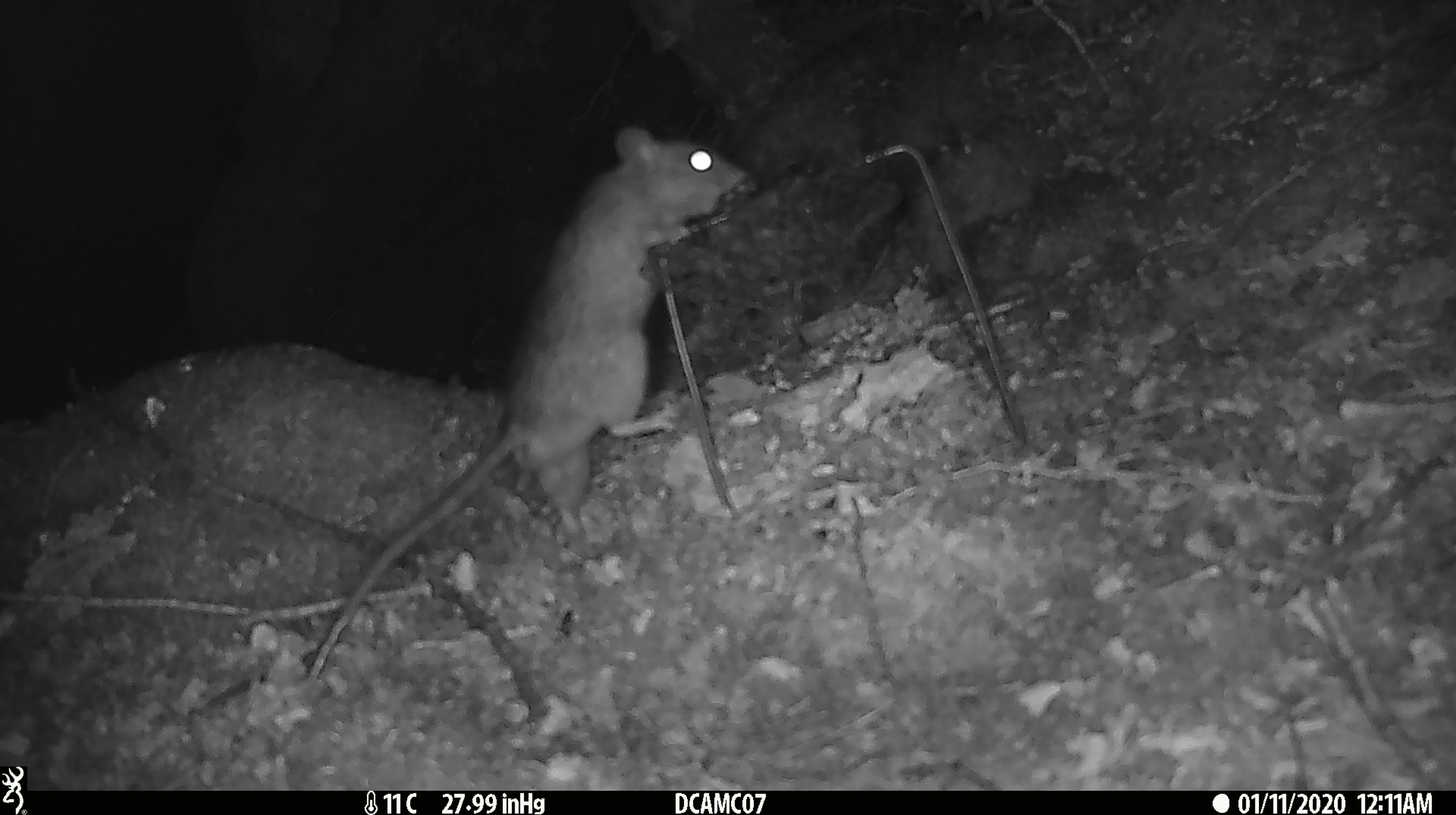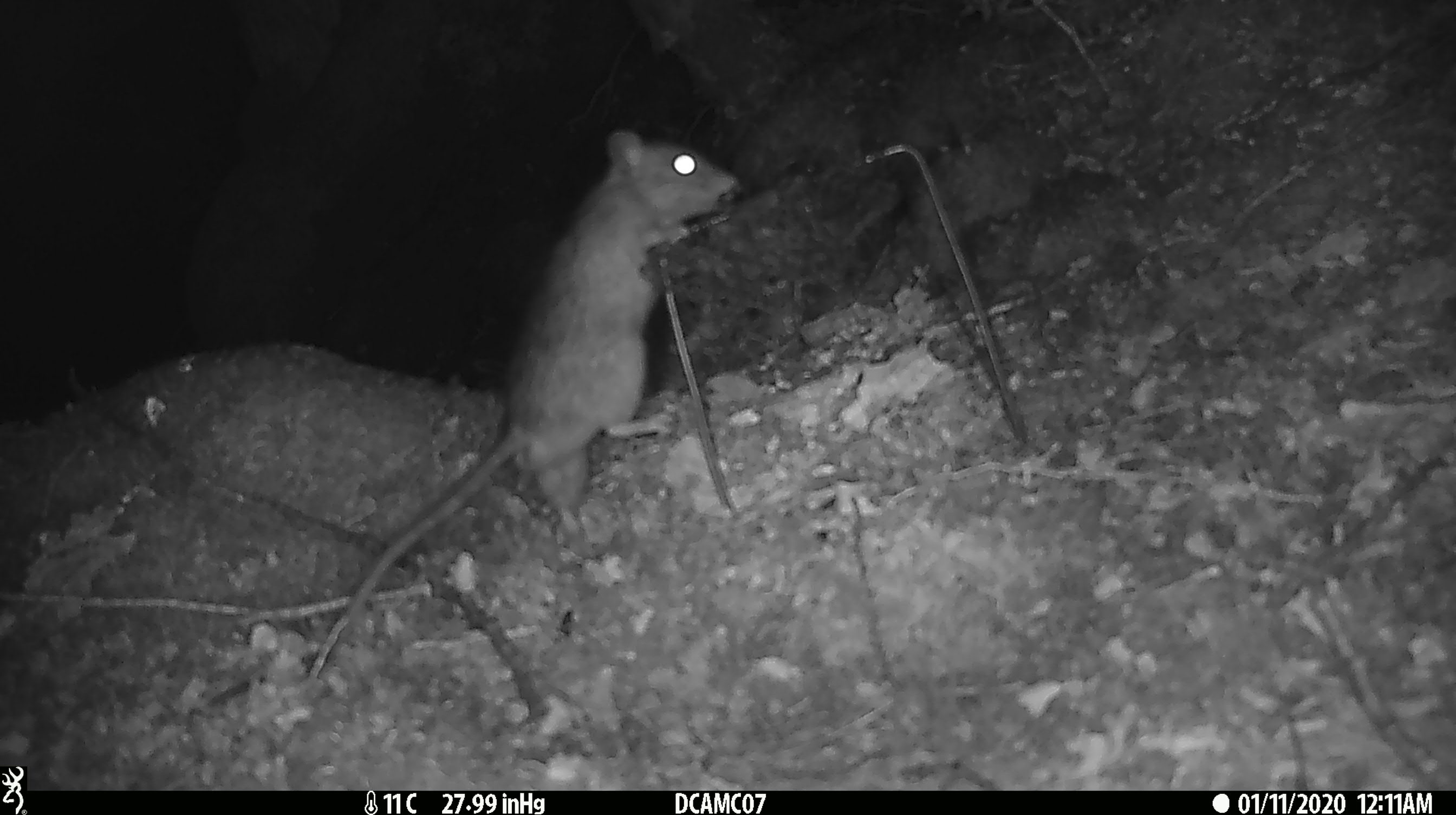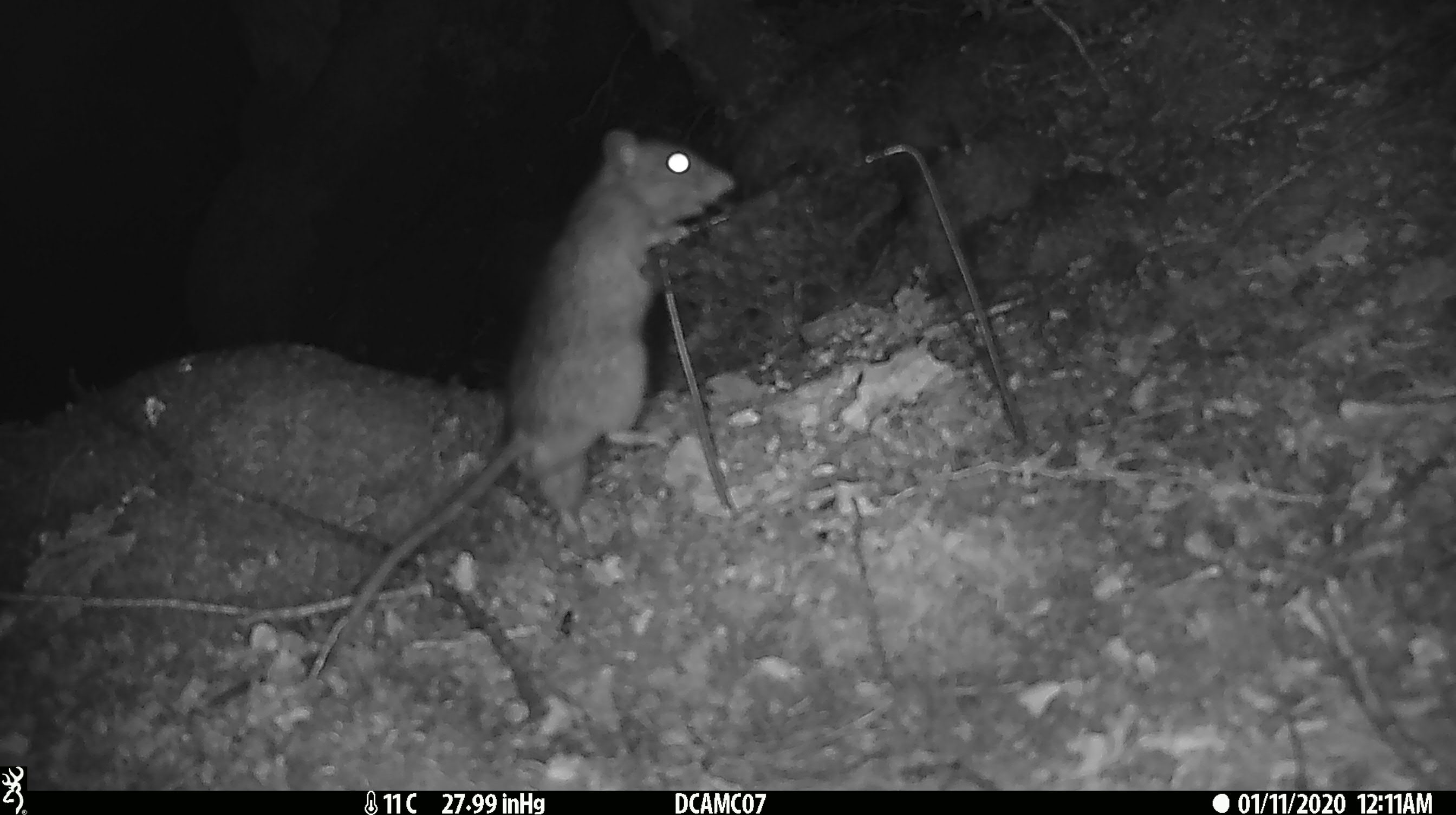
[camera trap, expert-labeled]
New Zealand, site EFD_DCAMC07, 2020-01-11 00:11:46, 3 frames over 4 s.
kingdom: Animalia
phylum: Chordata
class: Mammalia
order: Rodentia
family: Muridae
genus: Rattus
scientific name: Rattus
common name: rat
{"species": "rat (Rattus)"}